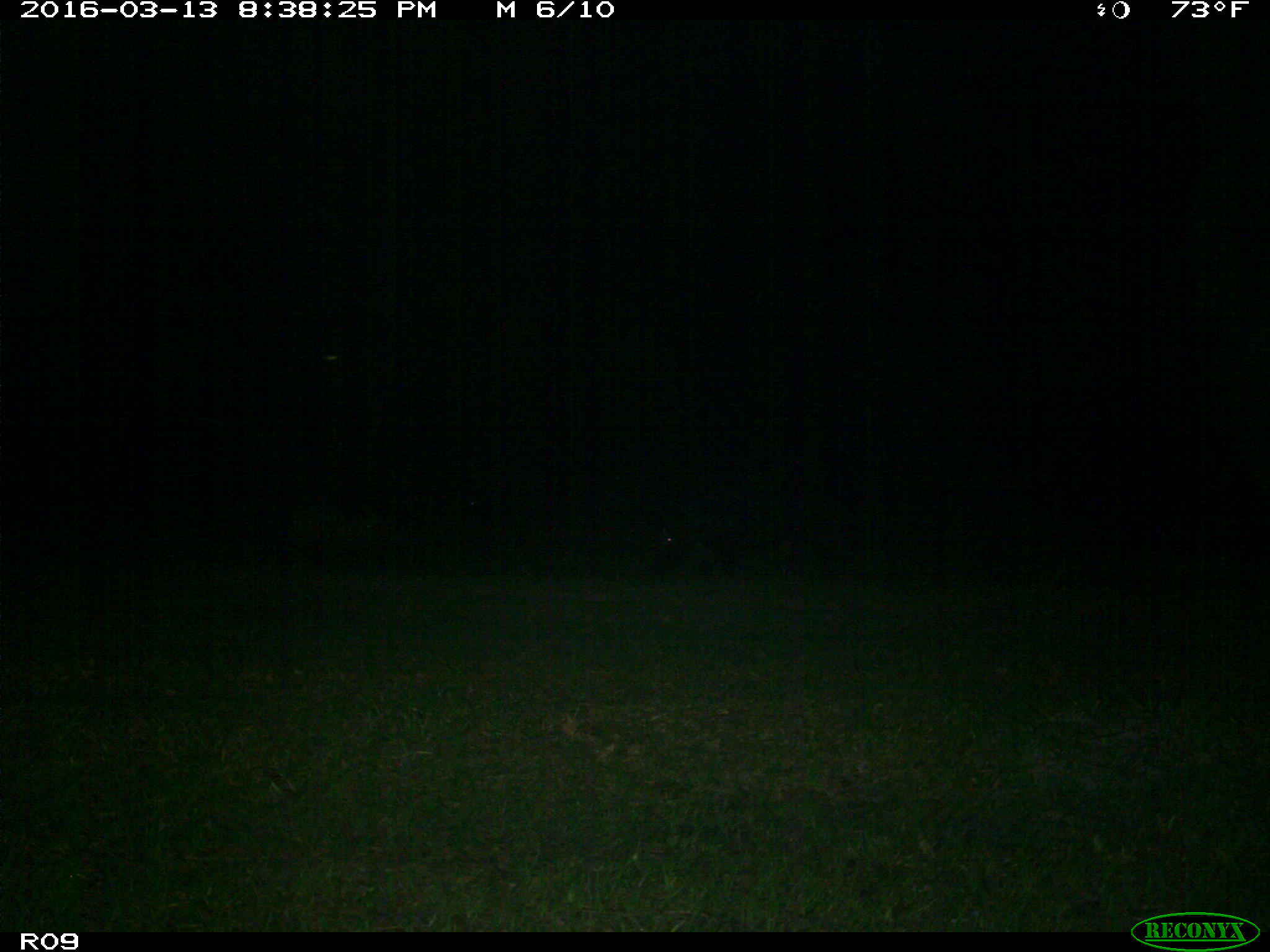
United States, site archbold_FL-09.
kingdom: Animalia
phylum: Chordata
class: Mammalia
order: Artiodactyla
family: Suidae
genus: Sus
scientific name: Sus scrofa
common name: wild boar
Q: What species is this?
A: Sus scrofa (wild boar).